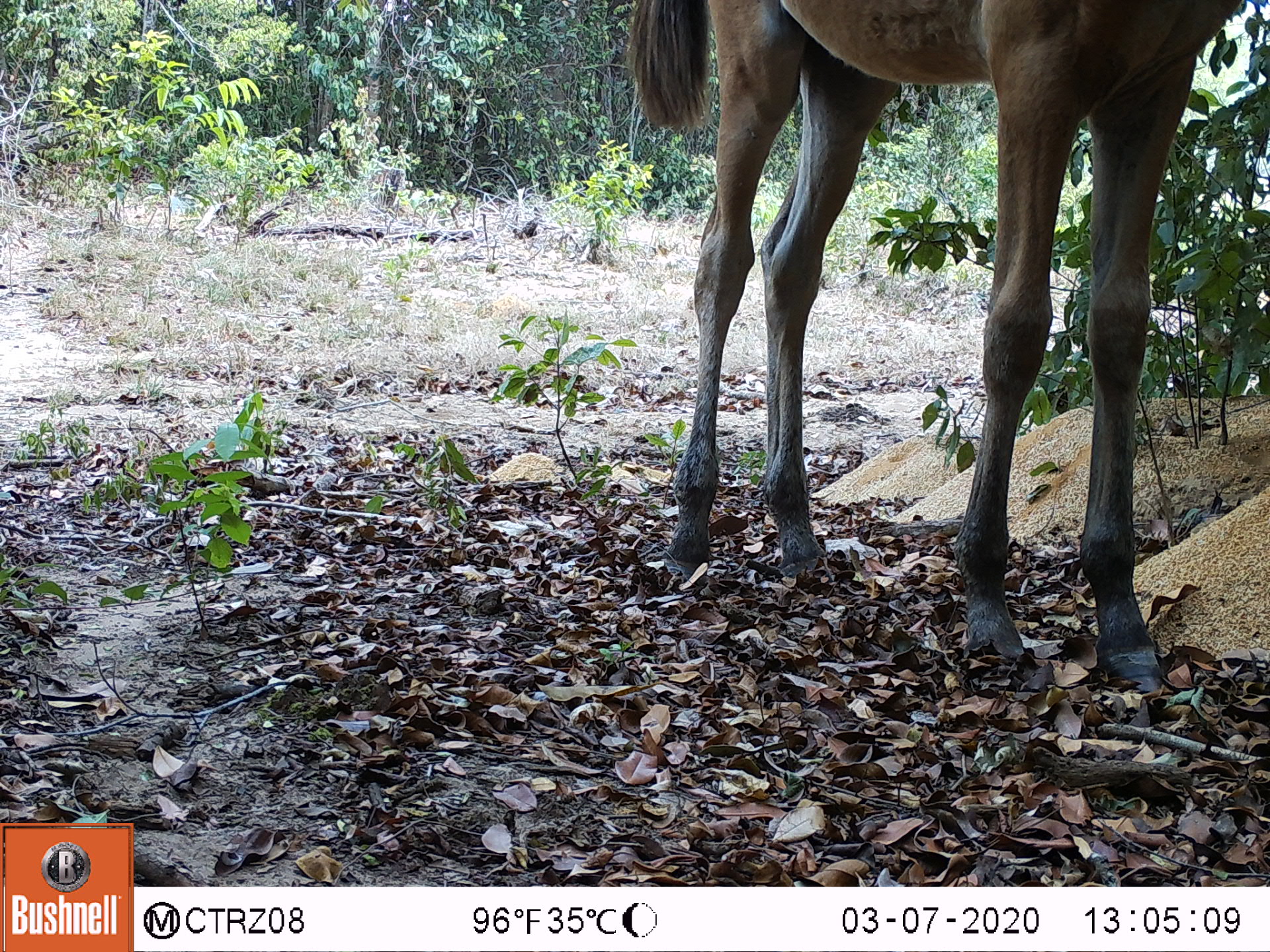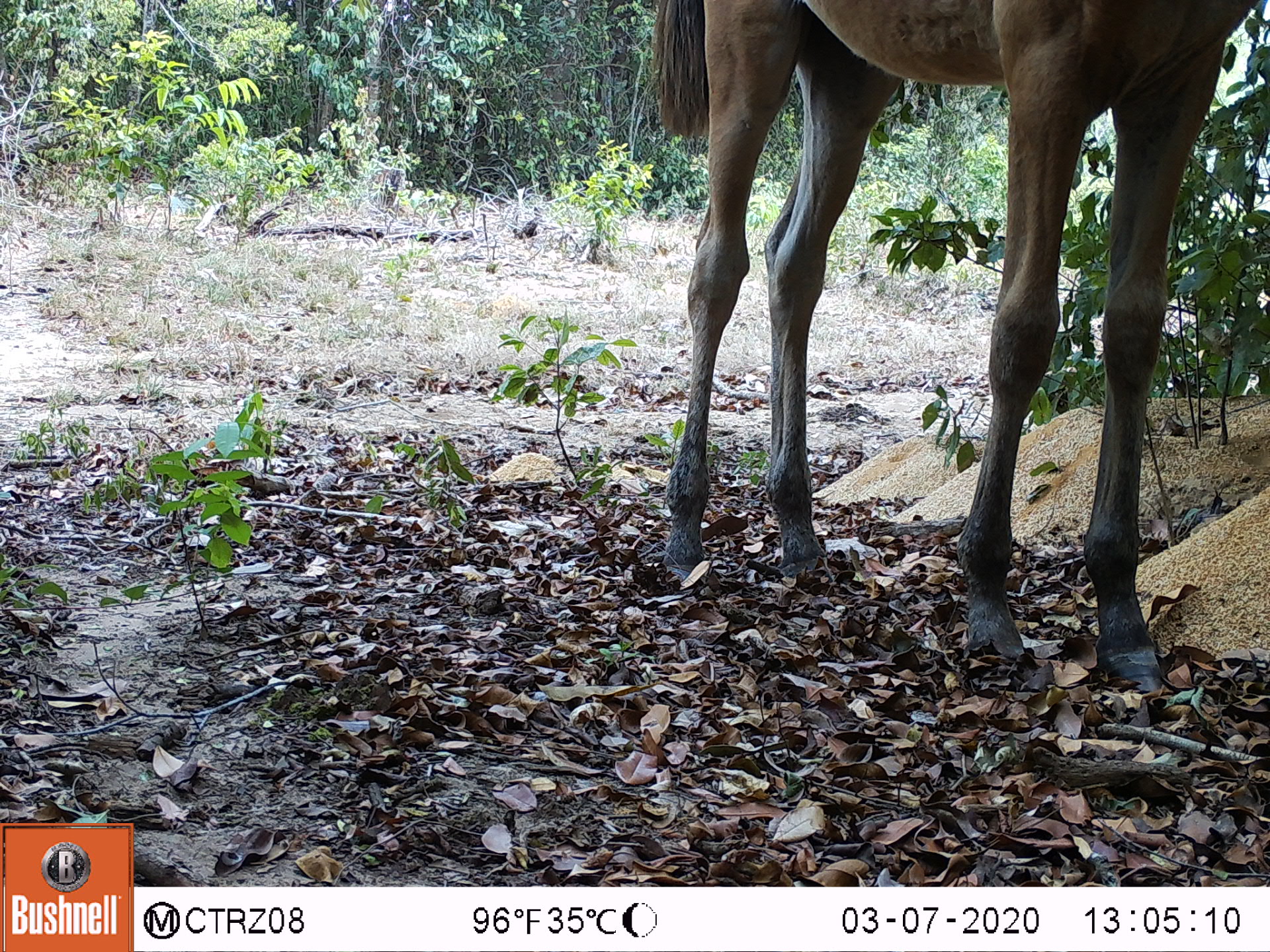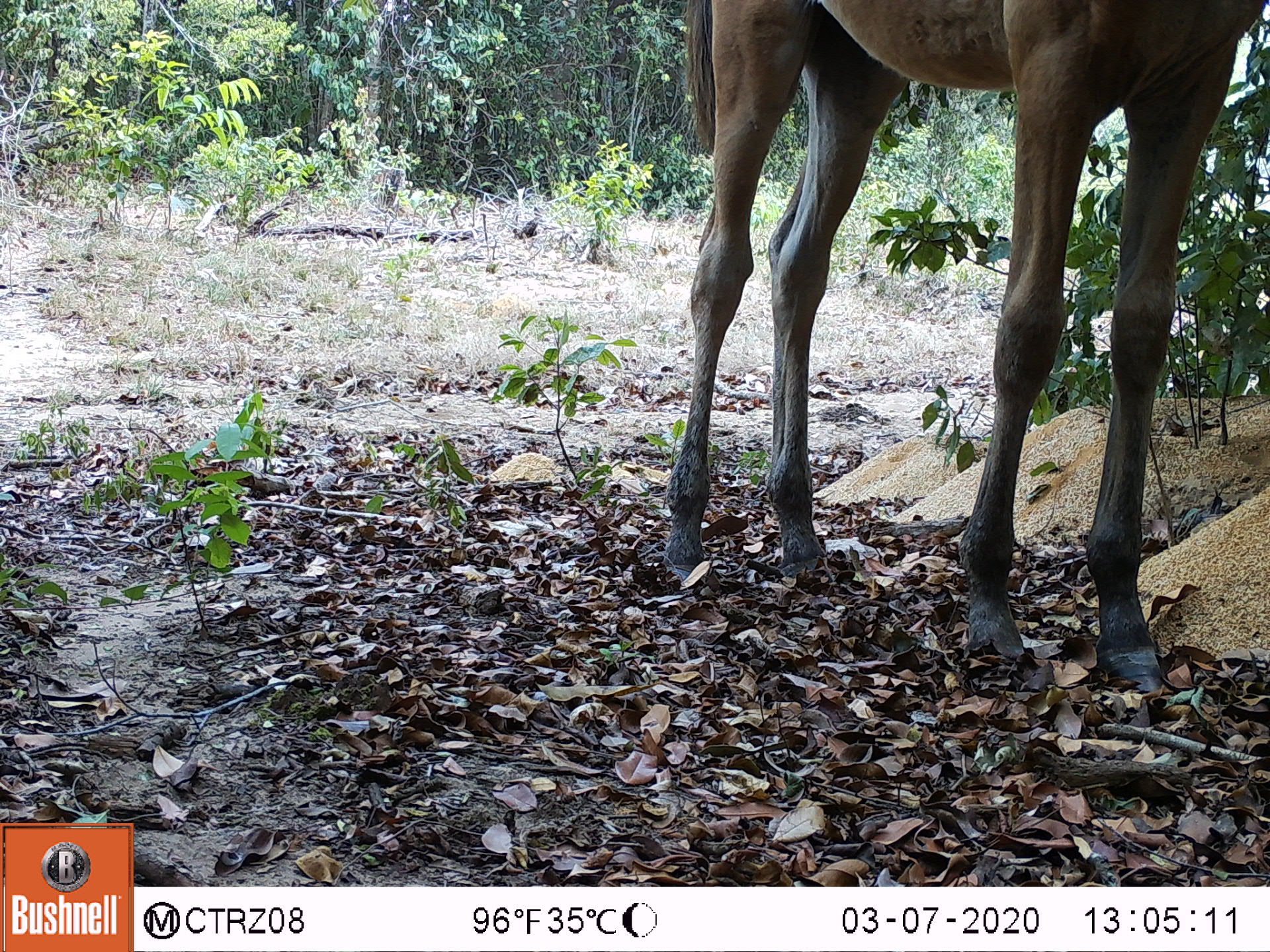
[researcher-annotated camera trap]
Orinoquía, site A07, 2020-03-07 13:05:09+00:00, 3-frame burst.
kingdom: Animalia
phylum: Chordata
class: Mammalia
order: Perissodactyla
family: Equidae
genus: Equus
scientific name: Equus caballus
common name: domestic horse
Domestic horse (Equus caballus).